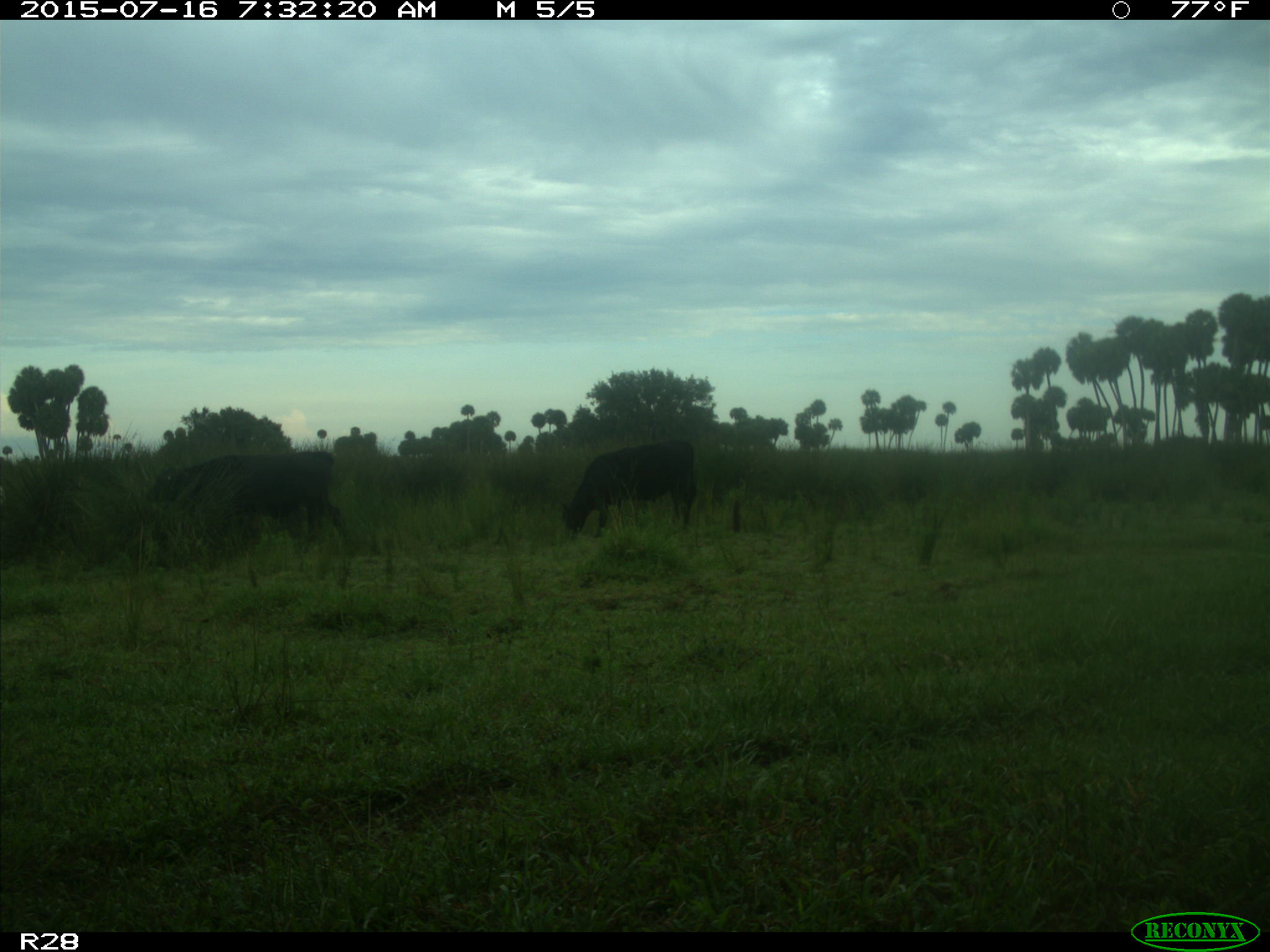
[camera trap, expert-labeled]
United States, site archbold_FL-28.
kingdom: Animalia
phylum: Chordata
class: Mammalia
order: Artiodactyla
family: Bovidae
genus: Bos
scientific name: Bos taurus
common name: domestic cow